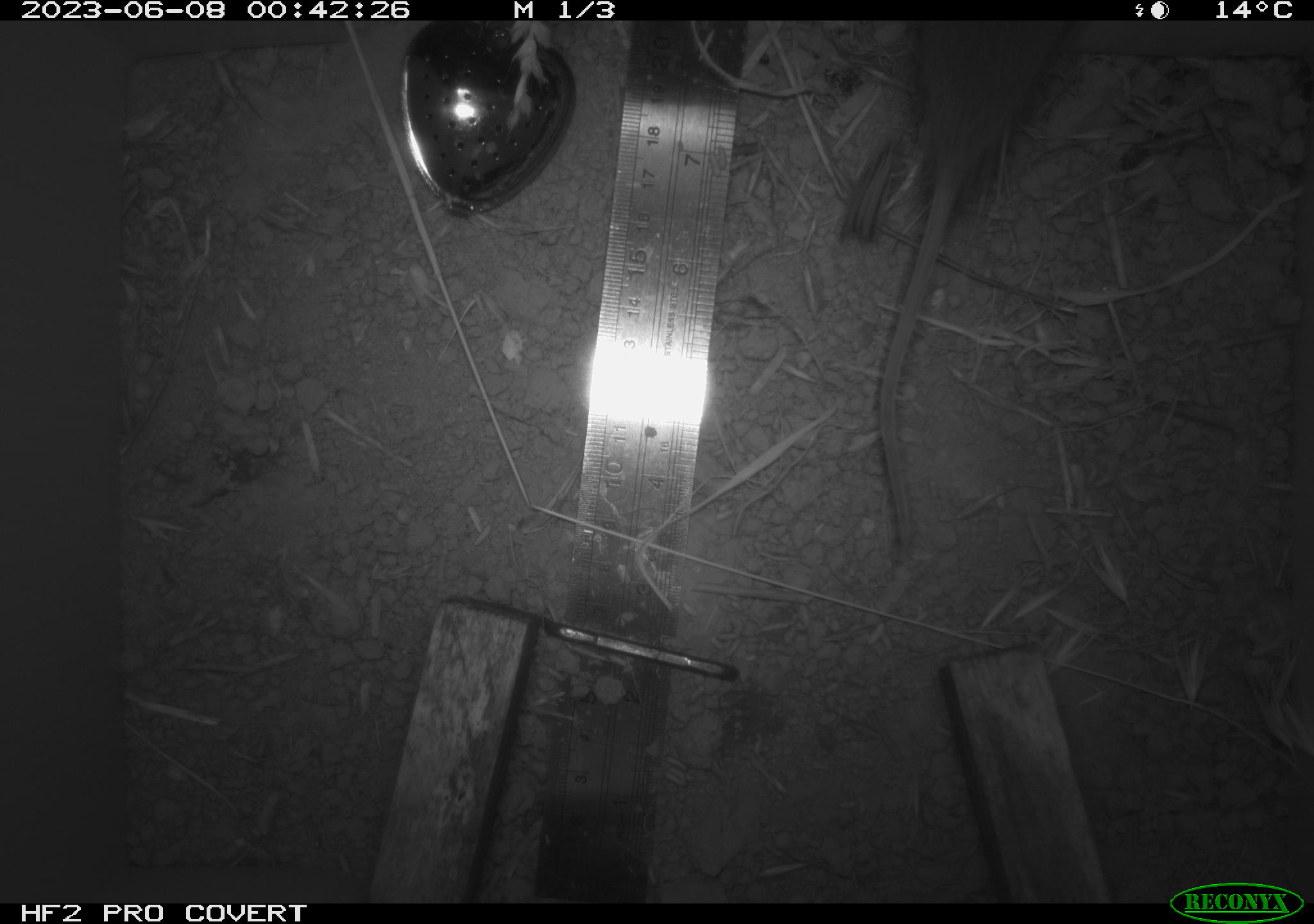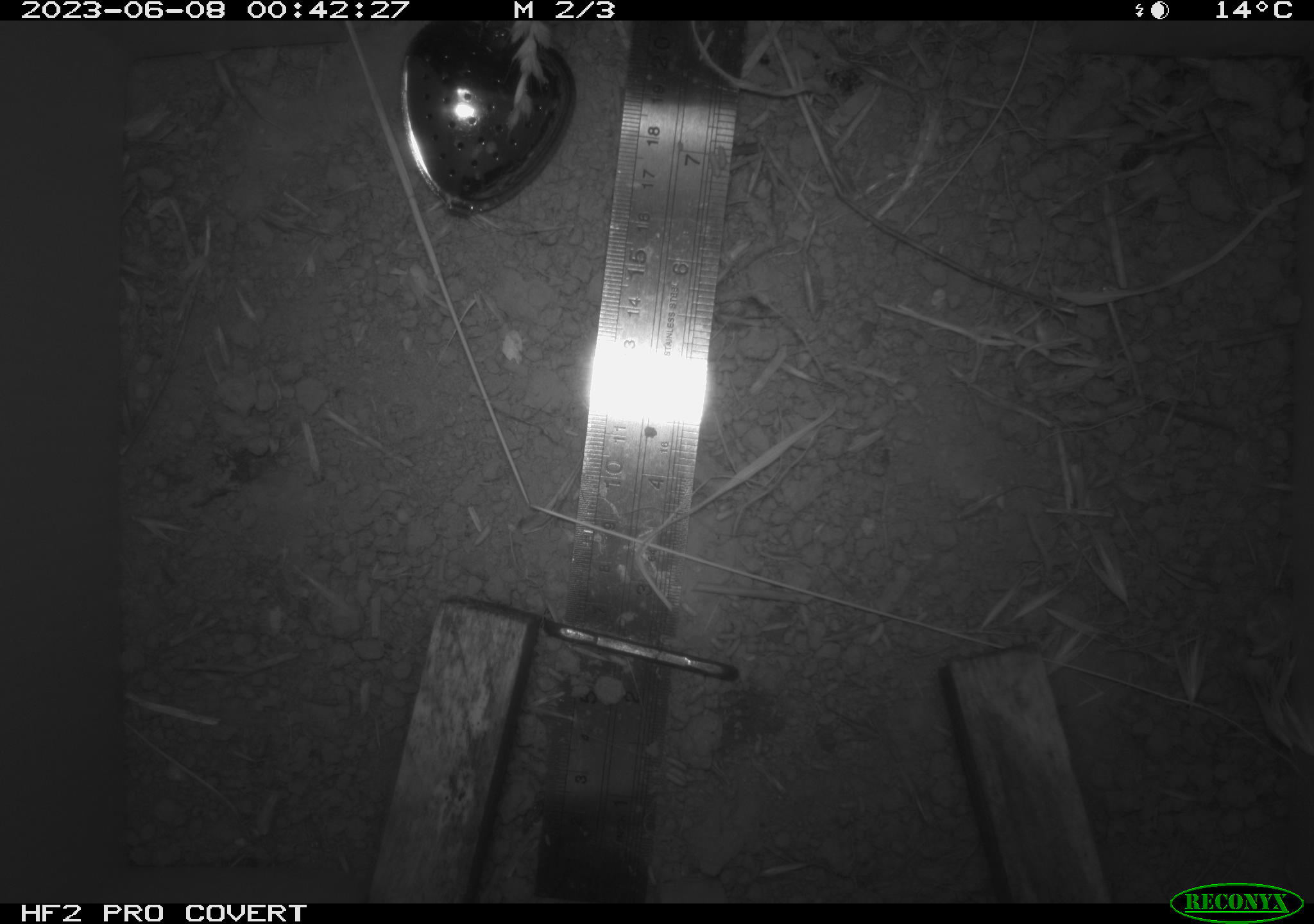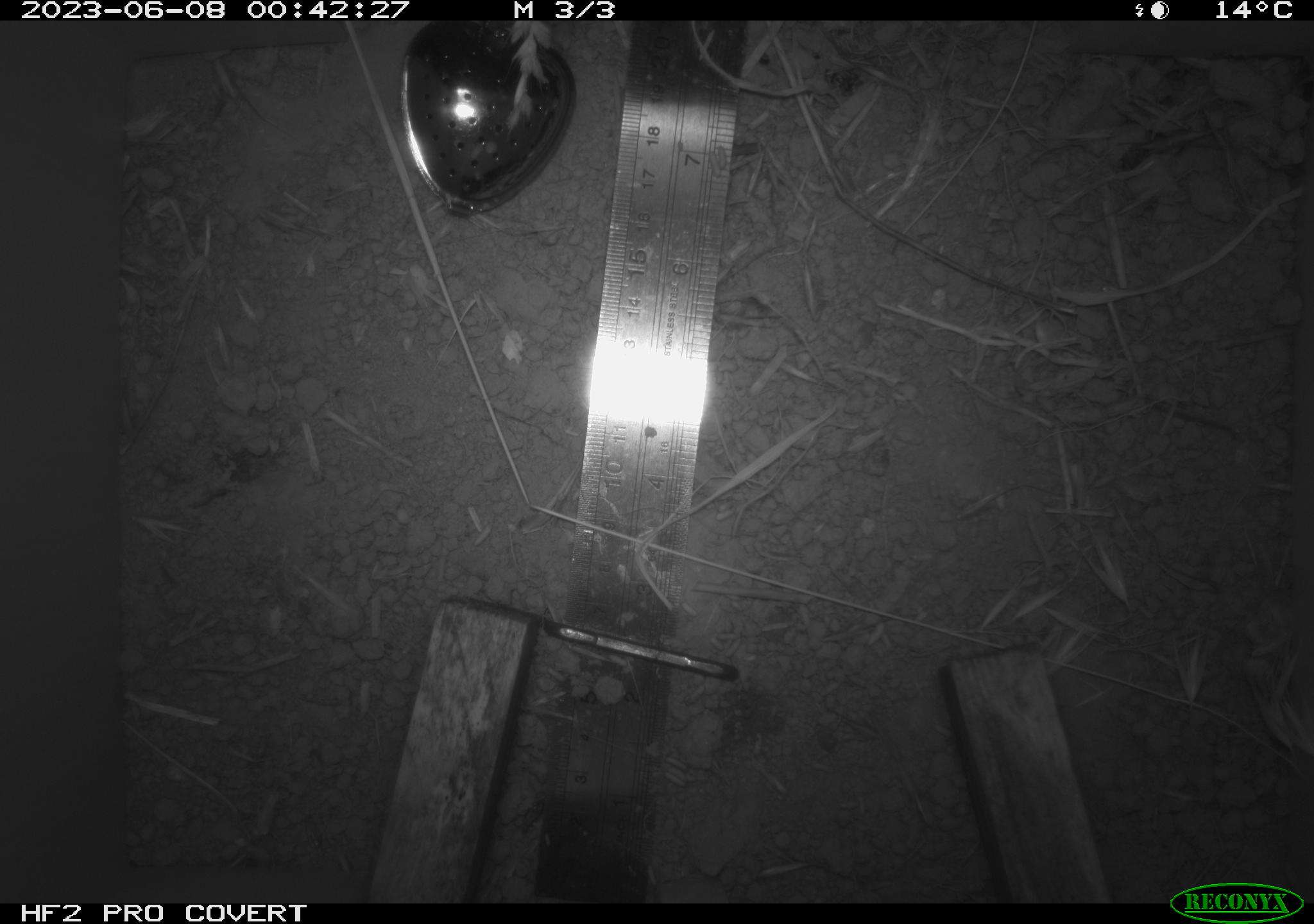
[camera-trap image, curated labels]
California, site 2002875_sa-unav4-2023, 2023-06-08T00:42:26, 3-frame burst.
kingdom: Animalia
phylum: Chordata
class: Mammalia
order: Rodentia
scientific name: Rodentia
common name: mouse species